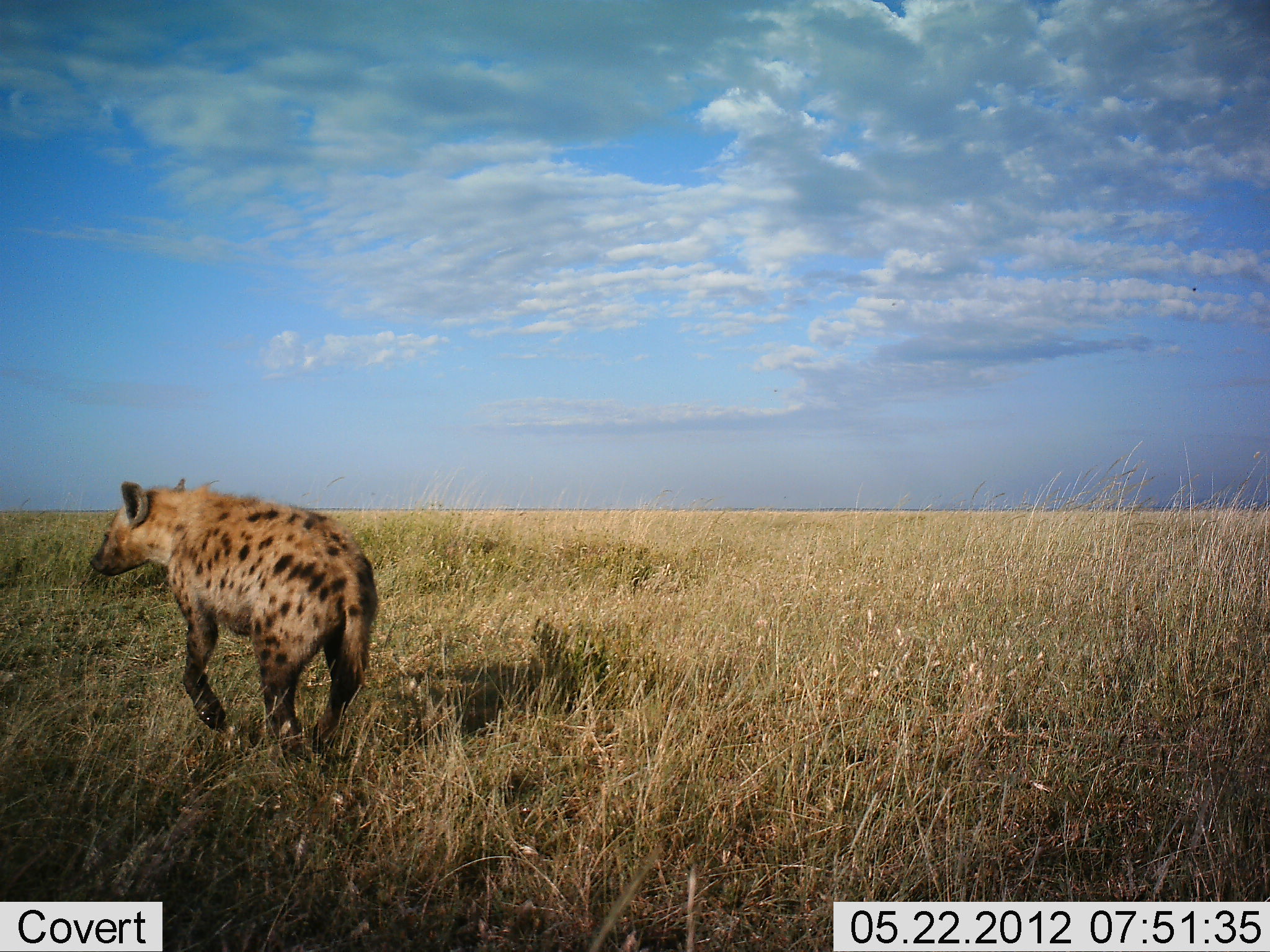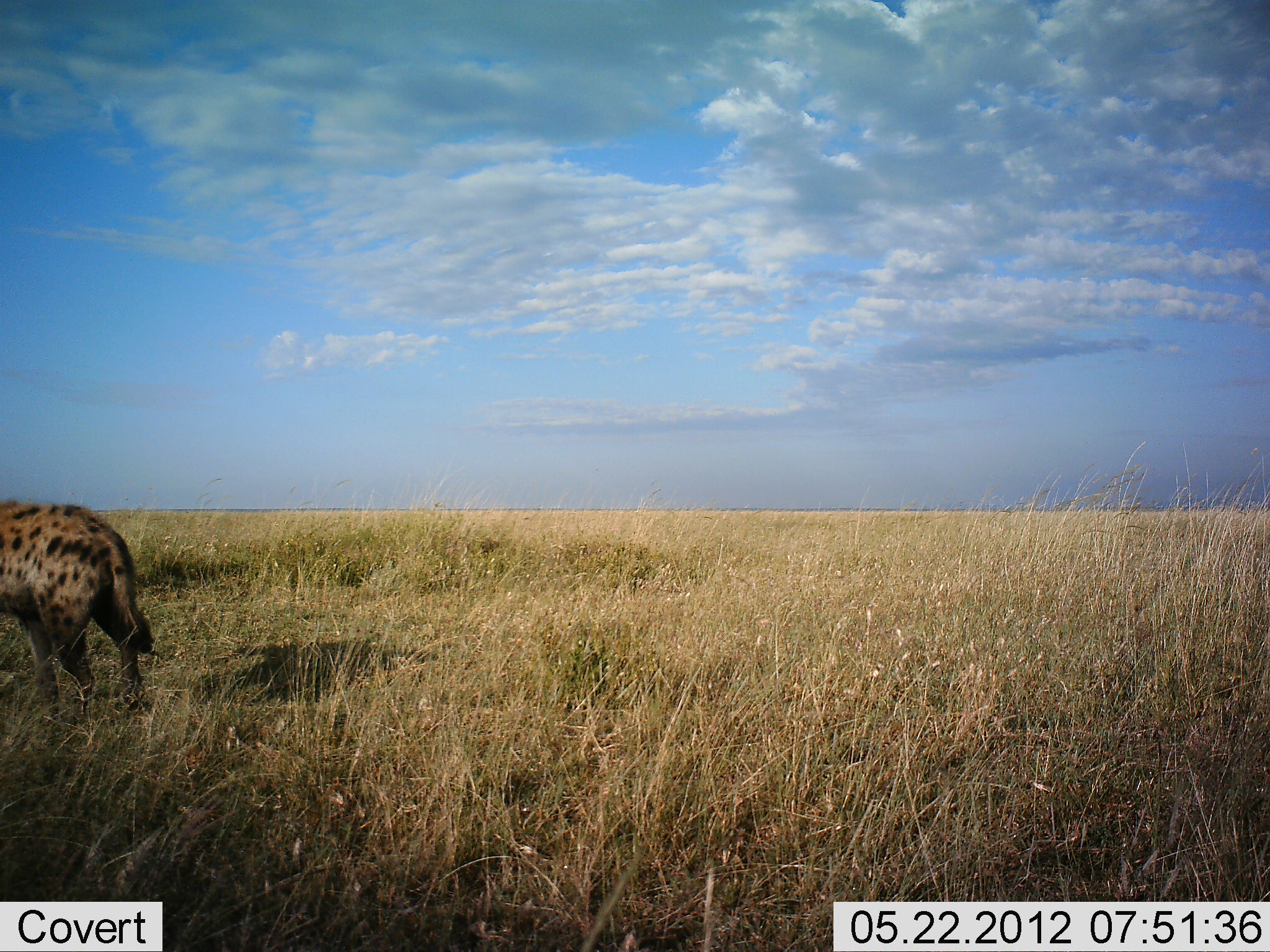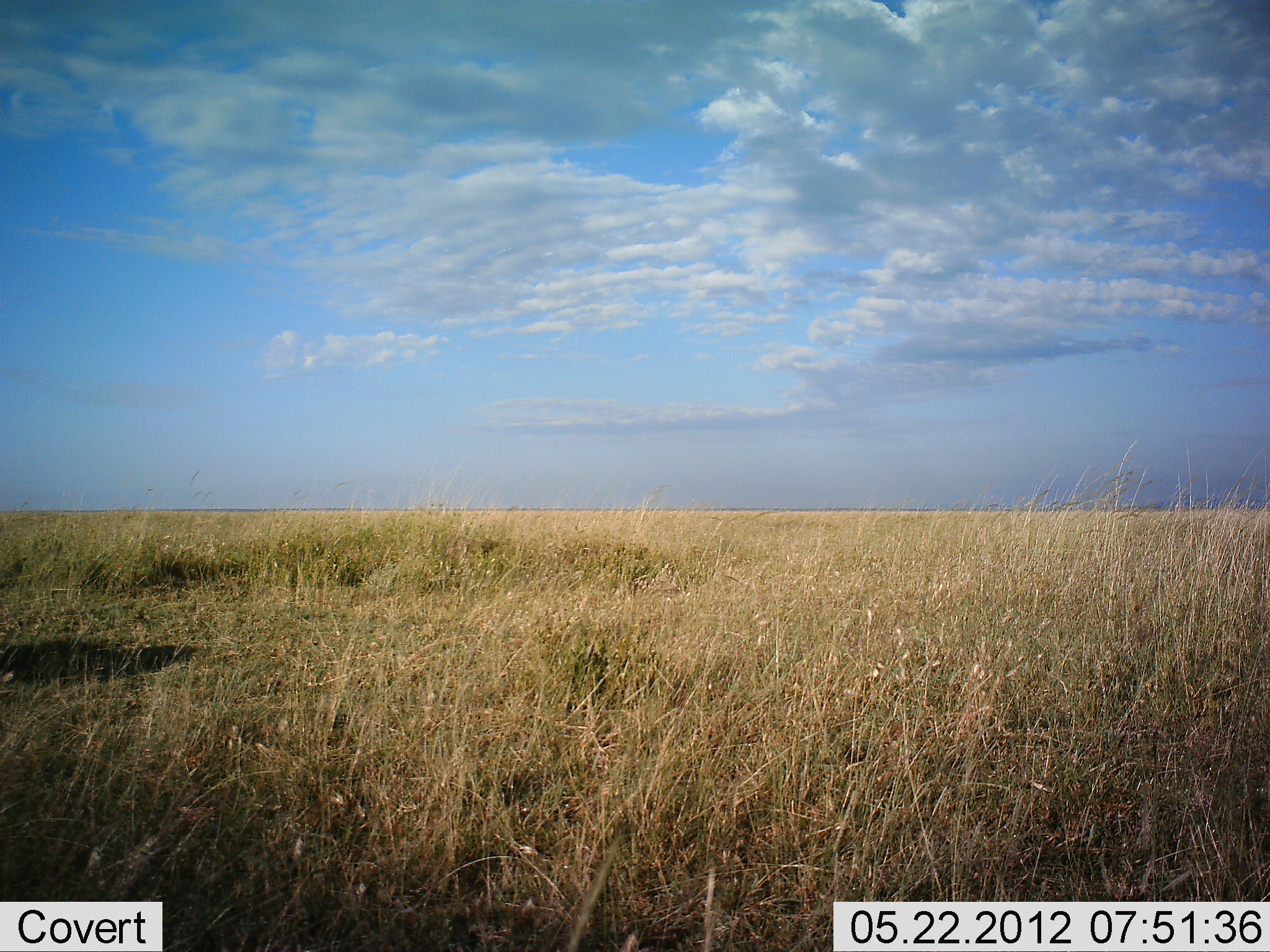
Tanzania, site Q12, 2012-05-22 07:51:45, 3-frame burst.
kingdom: Animalia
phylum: Chordata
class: Mammalia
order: Carnivora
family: Hyaenidae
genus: Crocuta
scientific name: Crocuta crocuta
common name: spotted hyena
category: hyenaspotted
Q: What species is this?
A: Hyenaspotted (spotted hyena) (Crocuta crocuta).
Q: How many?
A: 1.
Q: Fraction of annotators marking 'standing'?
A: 0%.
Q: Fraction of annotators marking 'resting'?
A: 0%.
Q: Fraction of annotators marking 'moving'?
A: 100%.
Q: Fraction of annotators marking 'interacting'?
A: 0%.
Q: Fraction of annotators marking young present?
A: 0%.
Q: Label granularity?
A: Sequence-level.